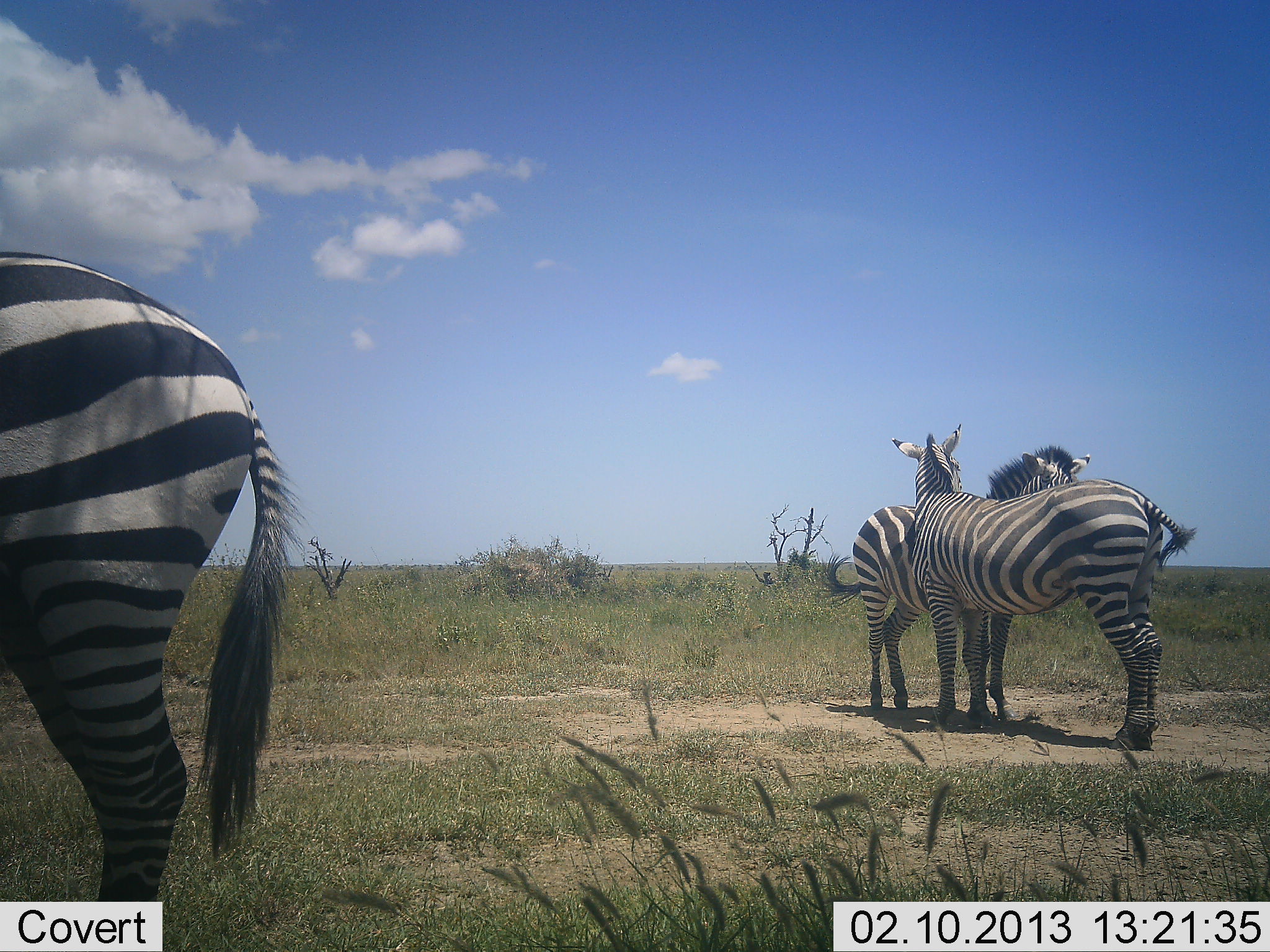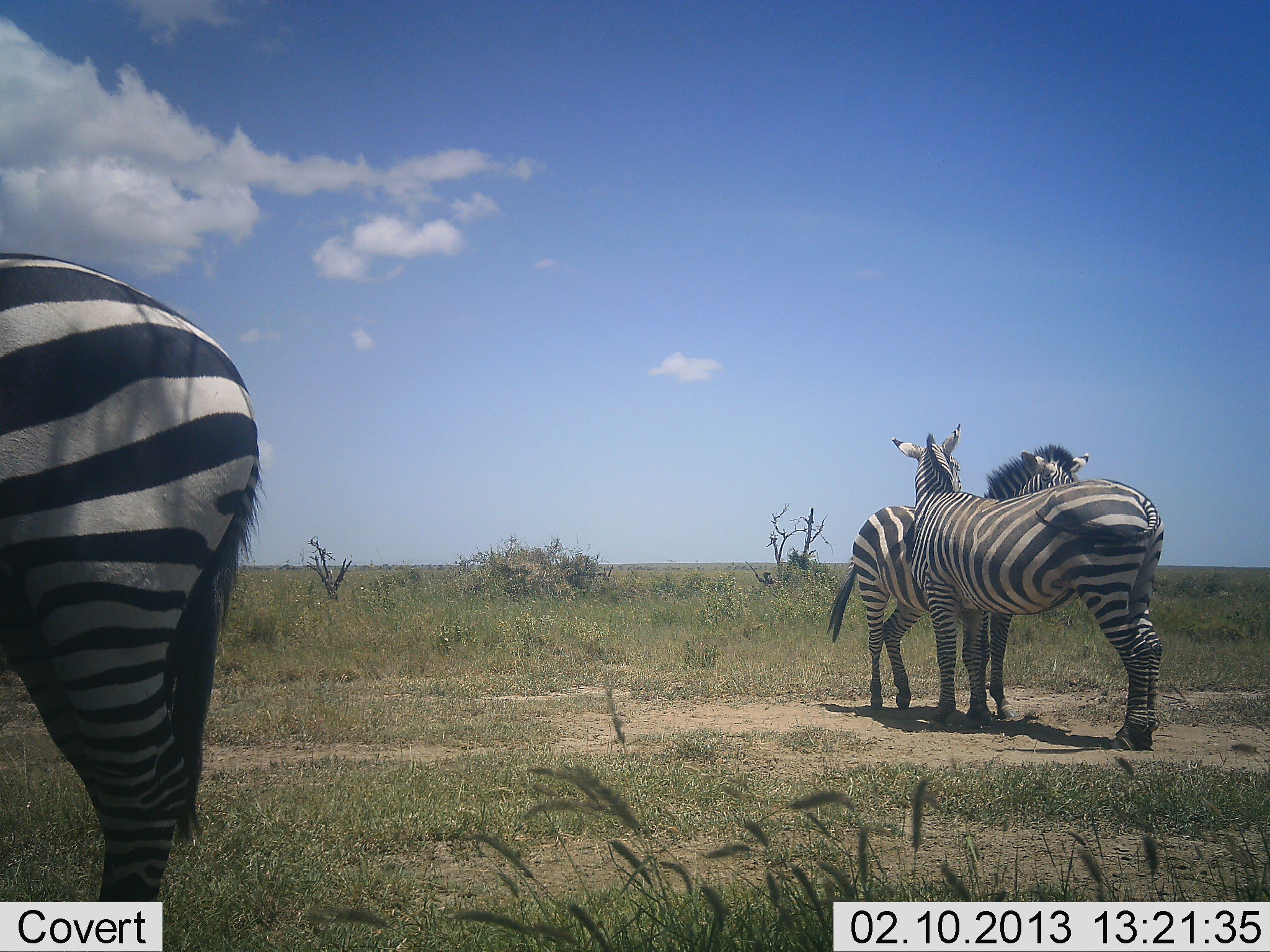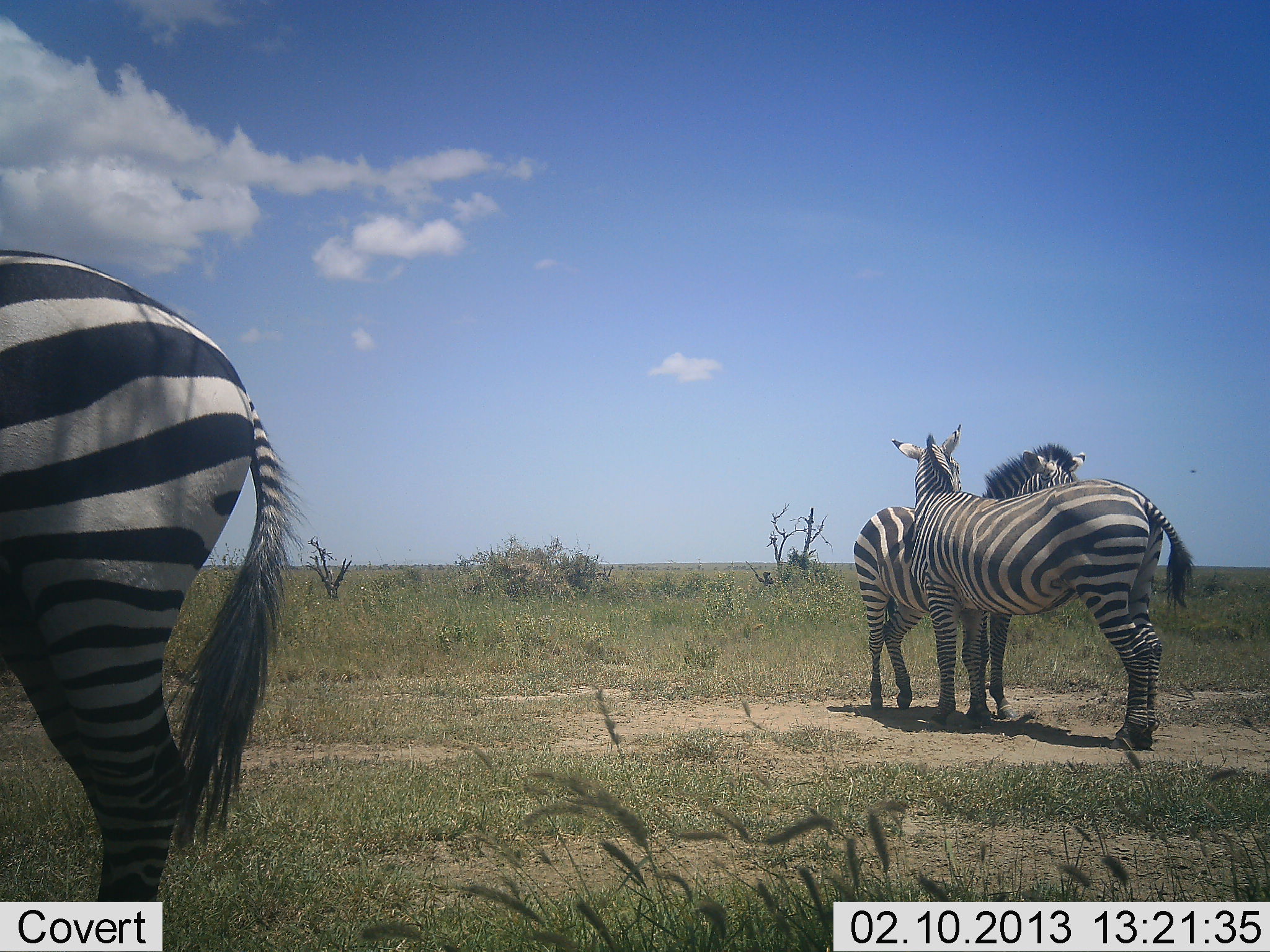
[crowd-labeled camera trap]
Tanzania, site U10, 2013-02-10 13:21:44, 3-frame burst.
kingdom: Animalia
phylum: Chordata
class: Mammalia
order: Perissodactyla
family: Equidae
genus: Equus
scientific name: Equus quagga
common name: plains zebra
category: zebra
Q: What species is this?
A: Zebra (plains zebra) (Equus quagga).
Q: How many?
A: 3.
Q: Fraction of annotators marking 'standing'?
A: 81%.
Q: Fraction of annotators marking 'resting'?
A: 12%.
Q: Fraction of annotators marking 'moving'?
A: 0%.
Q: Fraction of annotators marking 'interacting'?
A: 38%.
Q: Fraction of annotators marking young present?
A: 0%.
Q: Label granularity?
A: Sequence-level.